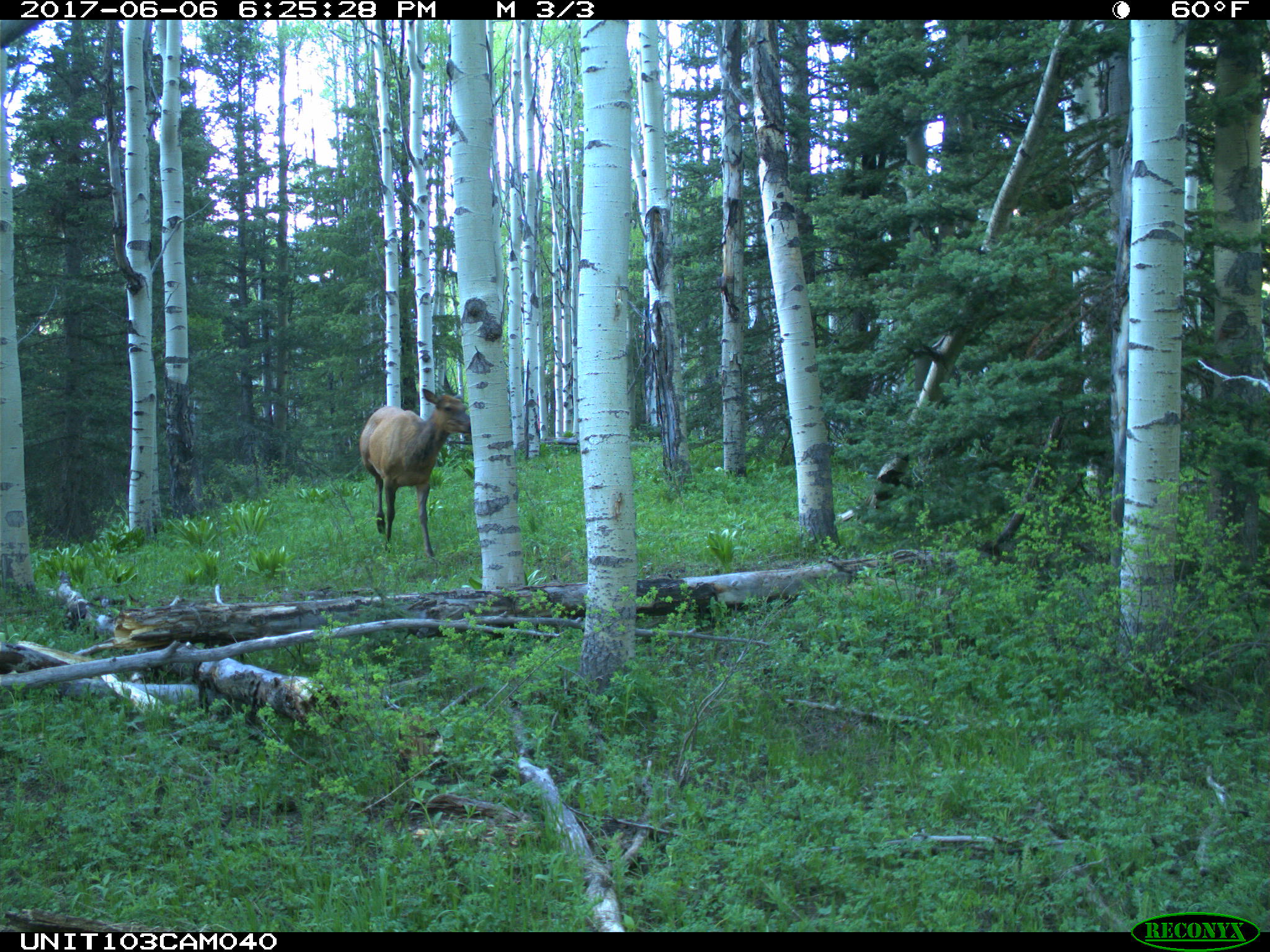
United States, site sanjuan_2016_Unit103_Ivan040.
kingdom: Animalia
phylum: Chordata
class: Mammalia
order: Artiodactyla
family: Cervidae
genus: Cervus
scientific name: Cervus elaphus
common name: red deer